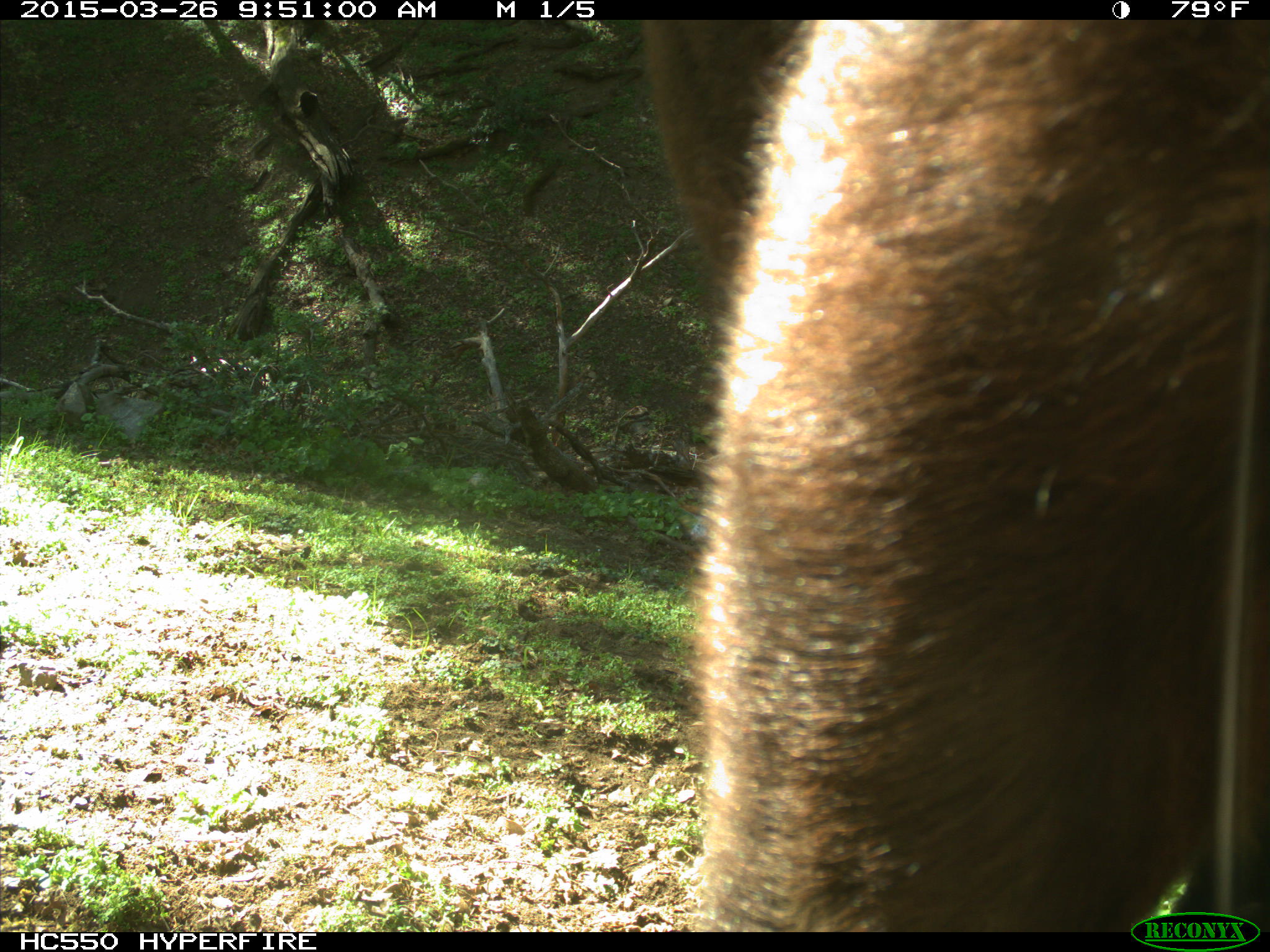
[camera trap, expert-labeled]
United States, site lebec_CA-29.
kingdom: Animalia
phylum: Chordata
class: Mammalia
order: Artiodactyla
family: Bovidae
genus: Bos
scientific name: Bos taurus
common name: domestic cow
Bos taurus (domestic cow).